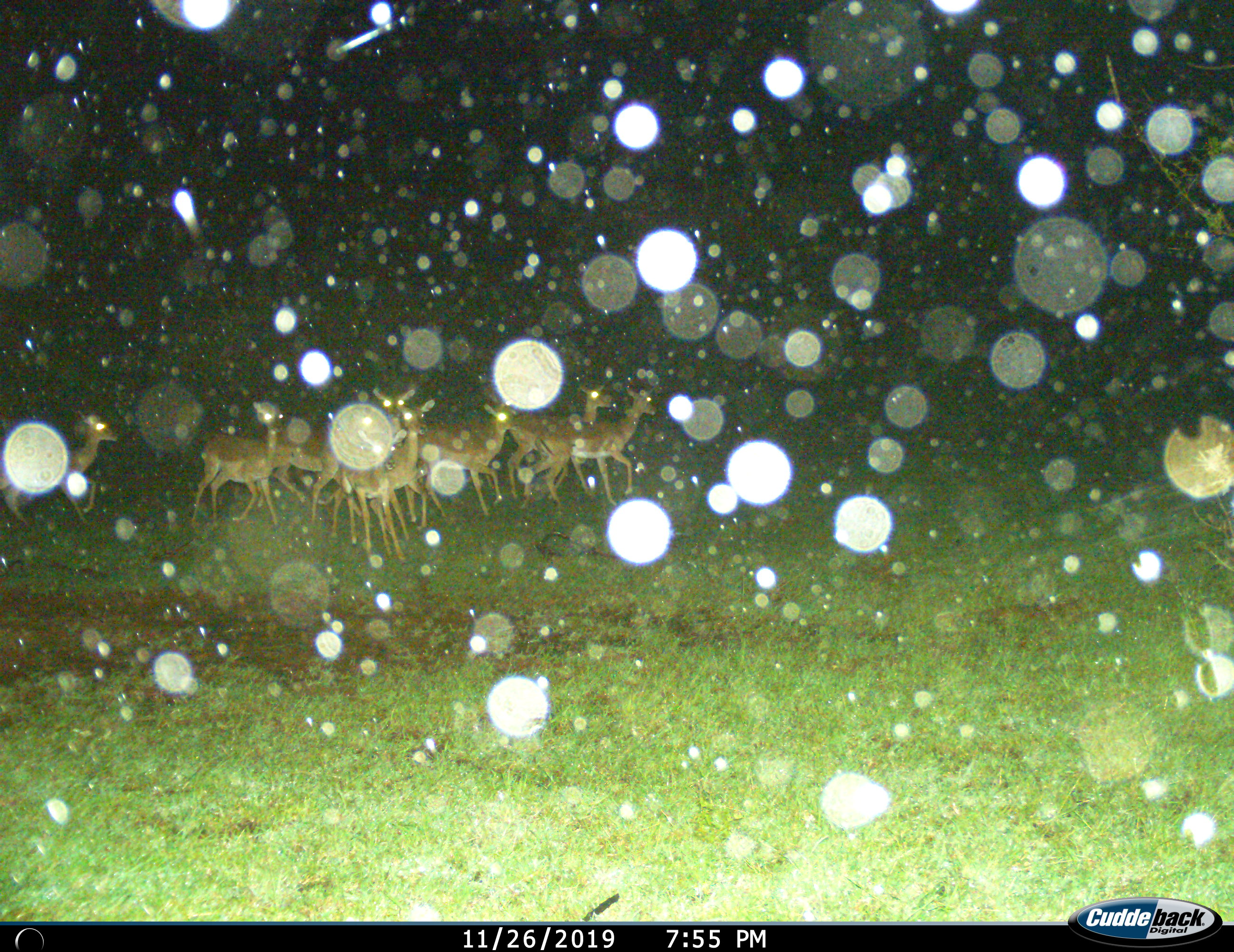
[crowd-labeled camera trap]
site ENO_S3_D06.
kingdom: Animalia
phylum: Chordata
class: Mammalia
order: Artiodactyla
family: Bovidae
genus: Aepyceros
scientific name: Aepyceros melampus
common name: impala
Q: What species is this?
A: Impala (Aepyceros melampus).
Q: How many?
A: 8.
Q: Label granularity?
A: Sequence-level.